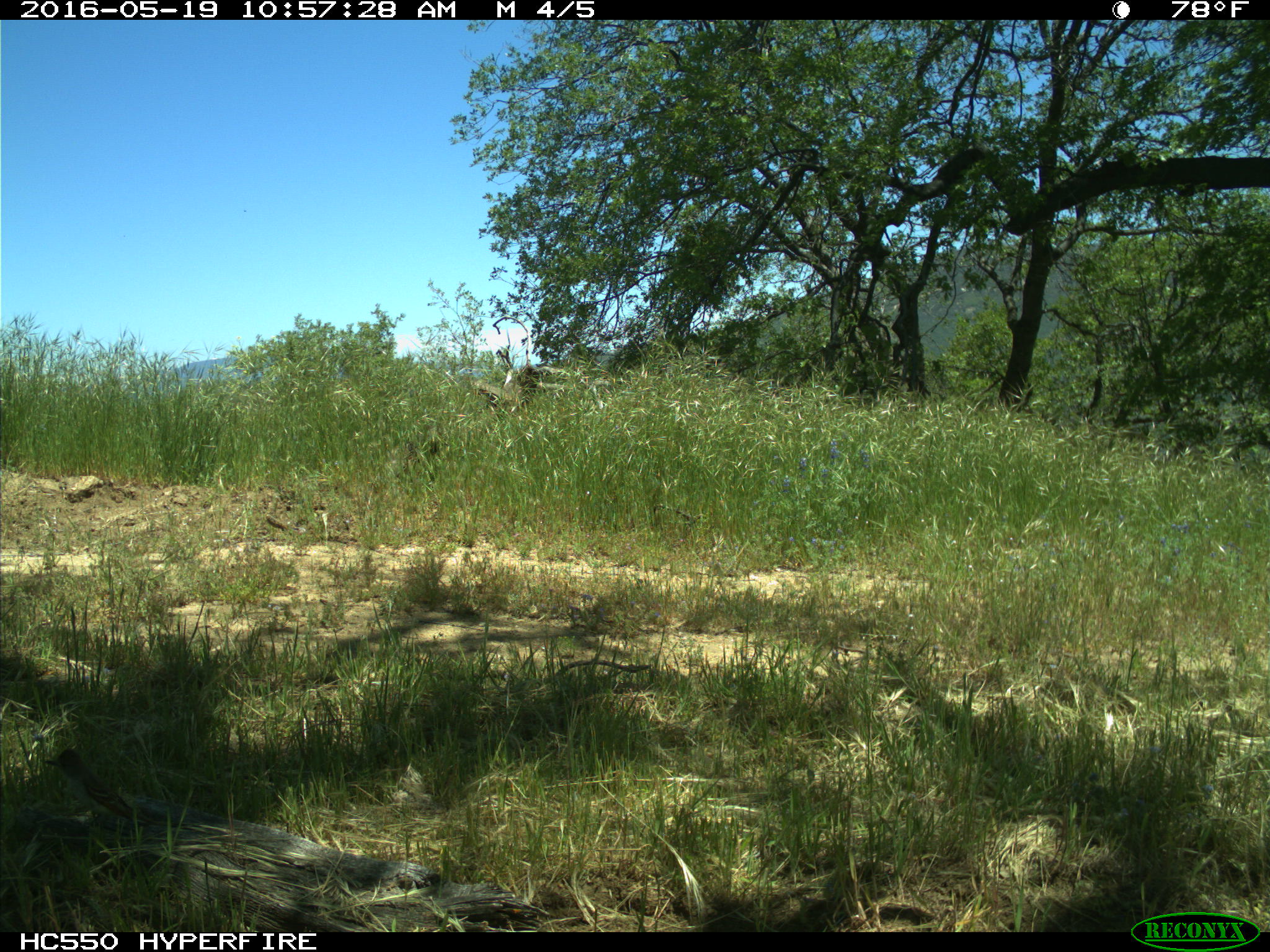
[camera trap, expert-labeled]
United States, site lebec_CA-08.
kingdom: Animalia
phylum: Chordata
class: Aves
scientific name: Aves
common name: birds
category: unidentified bird